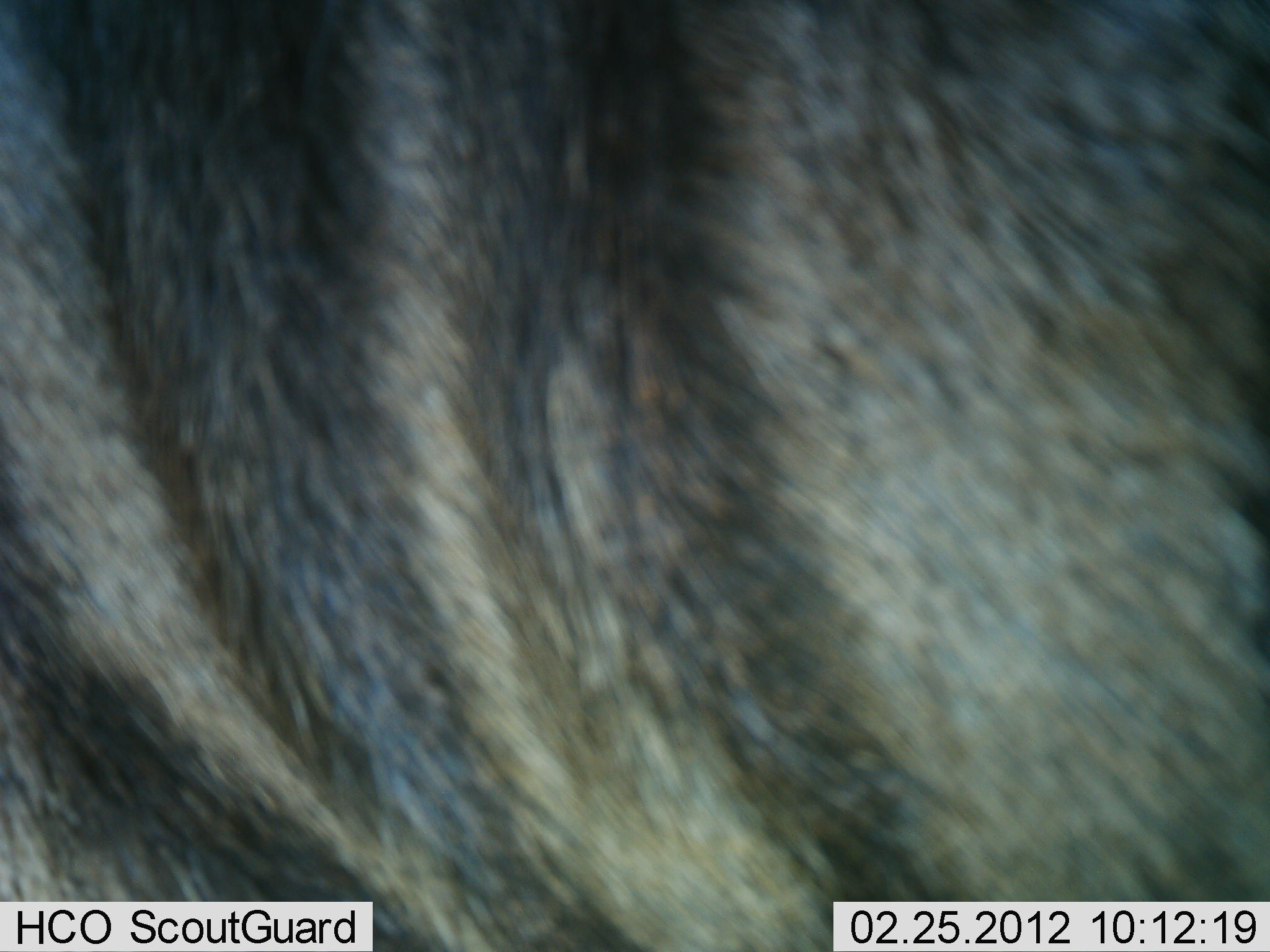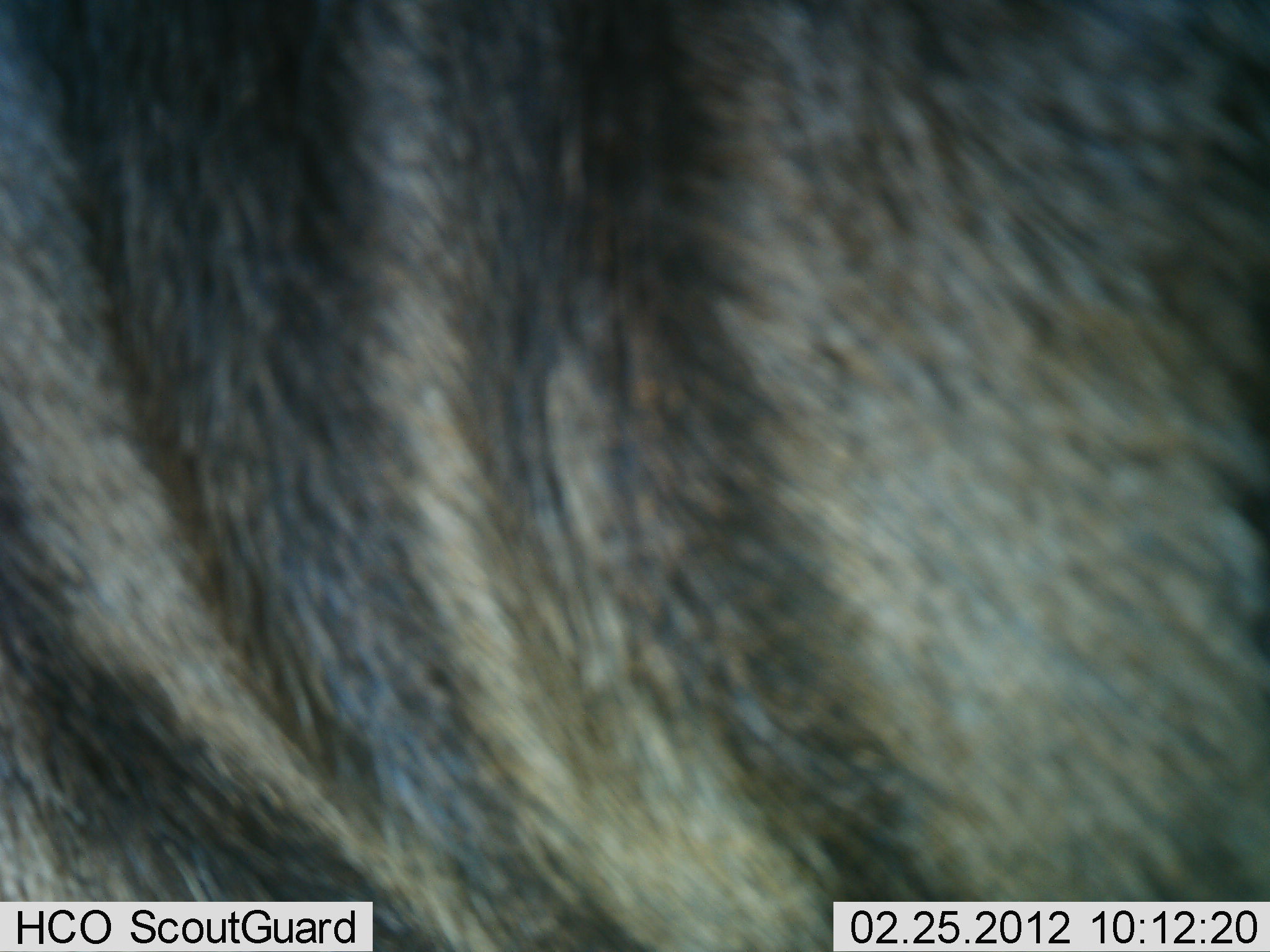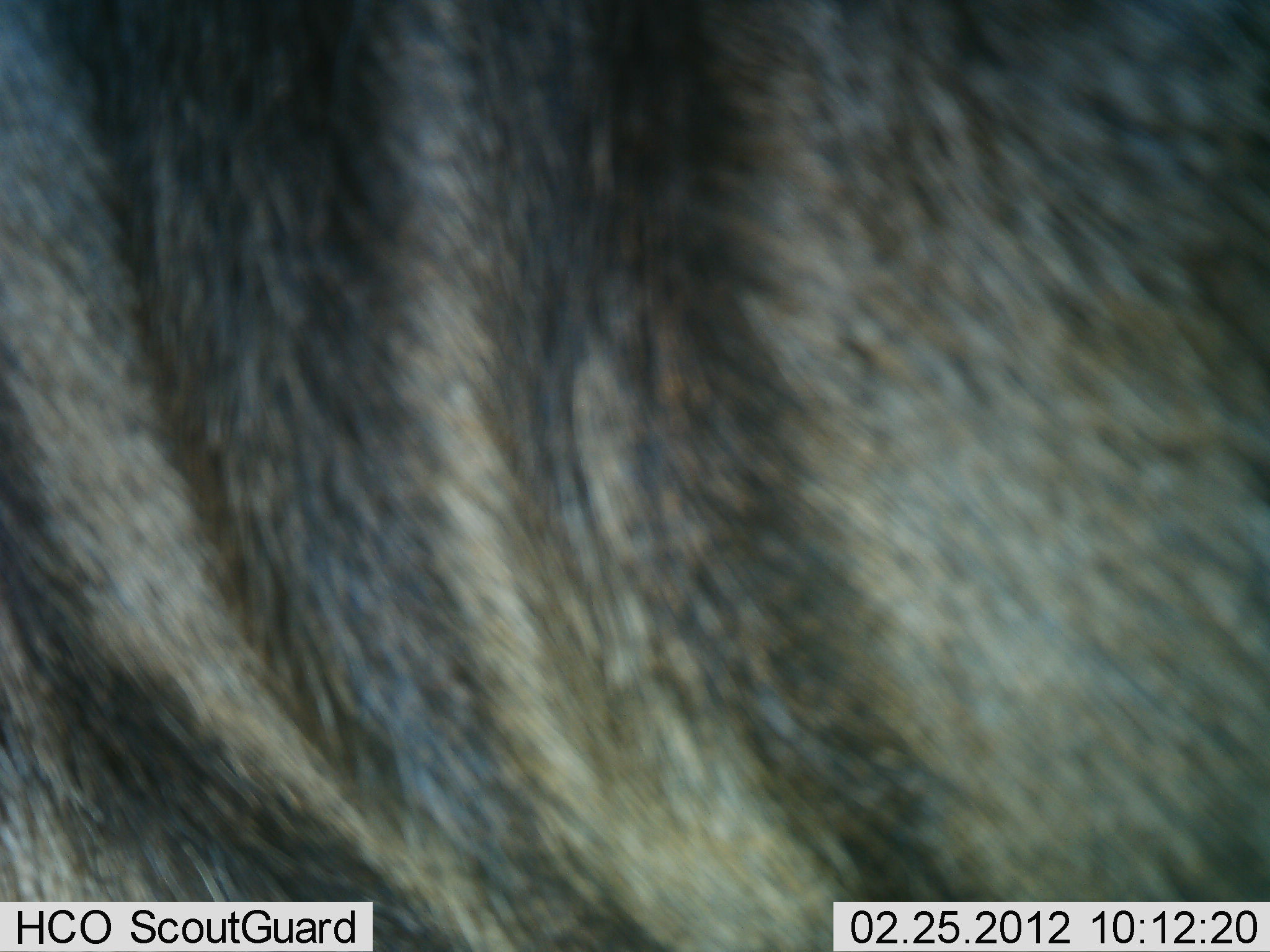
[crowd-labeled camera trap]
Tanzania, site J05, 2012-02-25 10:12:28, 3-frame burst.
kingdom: Animalia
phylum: Chordata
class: Mammalia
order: Artiodactyla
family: Bovidae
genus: Connochaetes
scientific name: Connochaetes taurinus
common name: blue wildebeest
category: wildebeest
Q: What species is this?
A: Wildebeest (blue wildebeest) (Connochaetes taurinus).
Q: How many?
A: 1.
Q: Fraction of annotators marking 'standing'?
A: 95%.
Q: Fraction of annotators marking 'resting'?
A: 5%.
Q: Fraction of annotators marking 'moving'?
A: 5%.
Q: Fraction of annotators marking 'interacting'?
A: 0%.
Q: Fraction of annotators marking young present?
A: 0%.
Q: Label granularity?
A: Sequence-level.